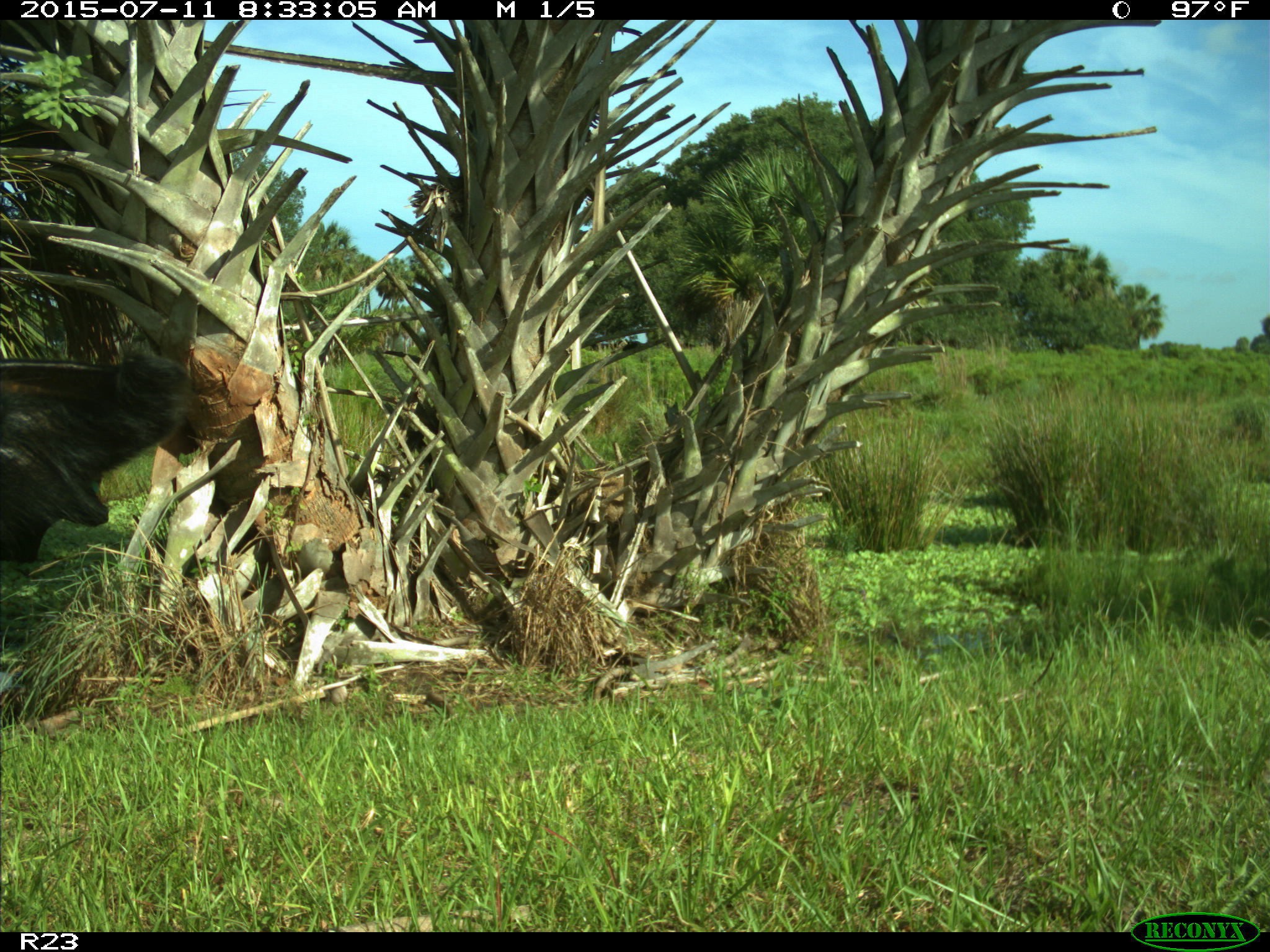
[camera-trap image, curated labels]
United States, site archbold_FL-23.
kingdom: Animalia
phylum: Chordata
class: Mammalia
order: Artiodactyla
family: Bovidae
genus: Bos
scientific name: Bos taurus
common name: domestic cow